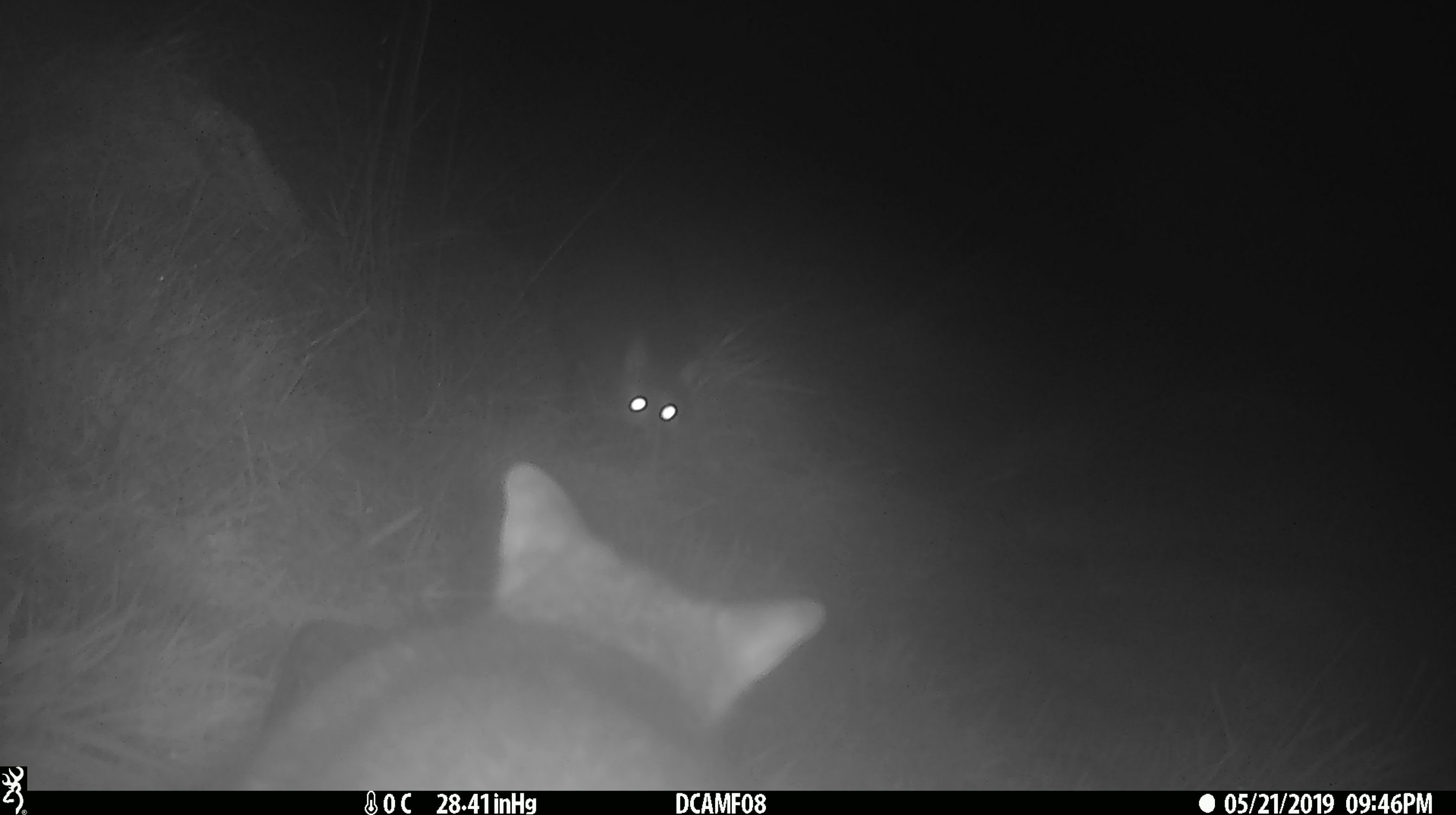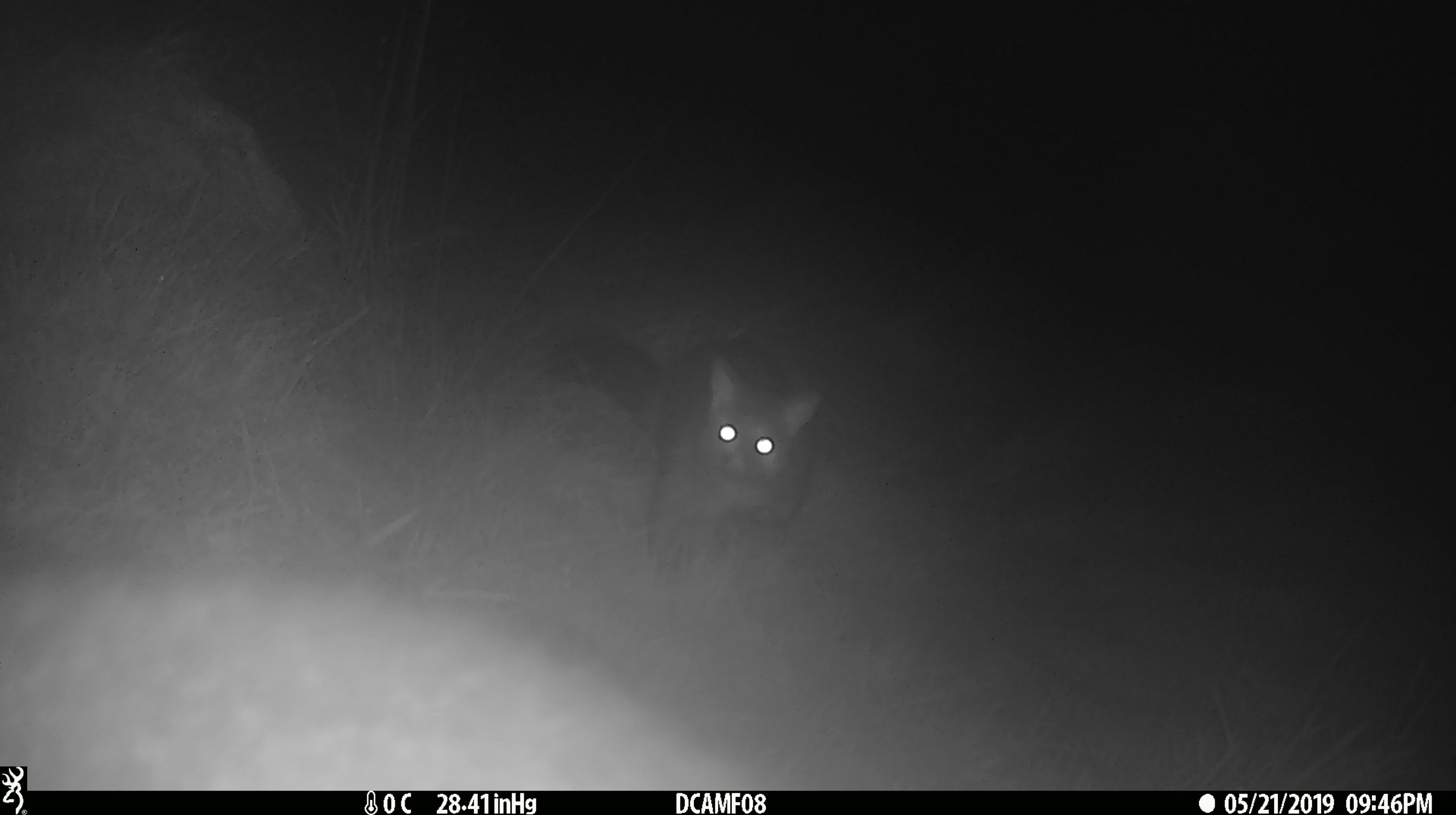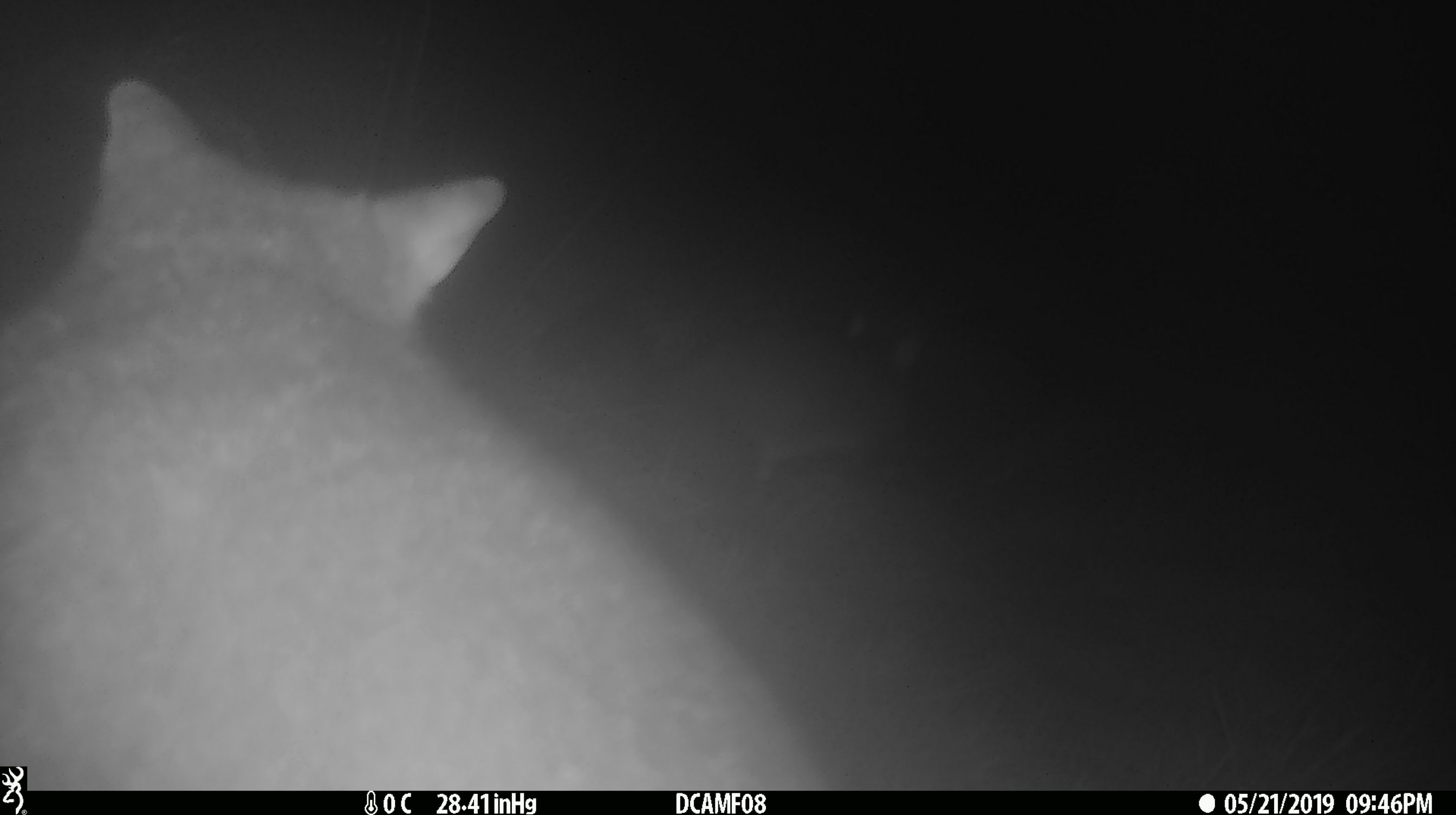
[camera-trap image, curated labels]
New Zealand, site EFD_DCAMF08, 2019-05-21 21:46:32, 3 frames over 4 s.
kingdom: Animalia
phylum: Chordata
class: Mammalia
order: Diprotodontia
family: Phalangeridae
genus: Trichosurus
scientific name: Trichosurus vulpecula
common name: common brushtail possum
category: possum